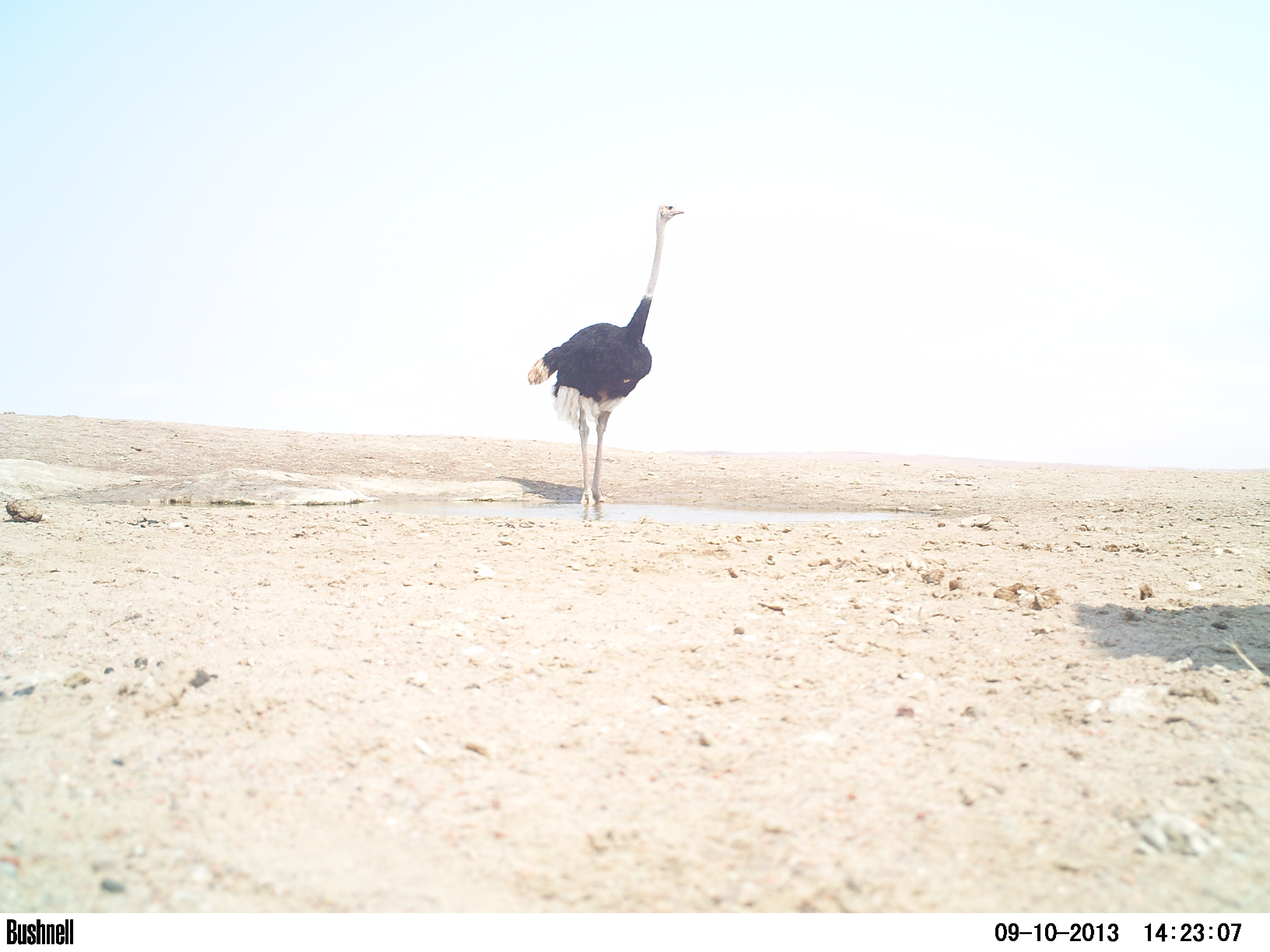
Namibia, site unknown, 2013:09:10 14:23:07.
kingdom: Animalia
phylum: Chordata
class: Aves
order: Struthioniformes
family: Struthionidae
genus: Struthio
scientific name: Struthio camelus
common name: common ostrich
Struthio camelus (common ostrich).